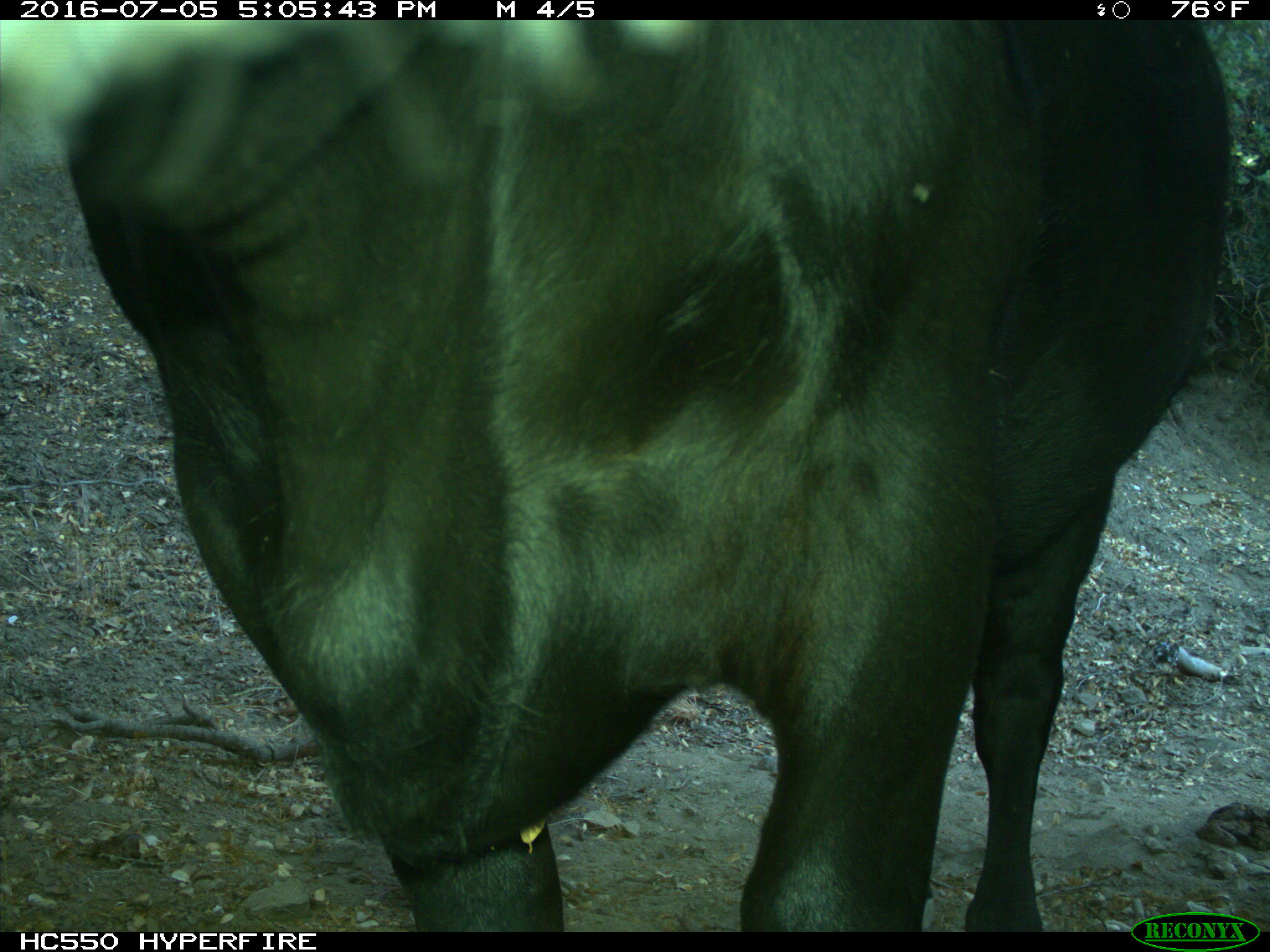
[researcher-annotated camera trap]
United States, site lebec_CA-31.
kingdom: Animalia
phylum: Chordata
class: Mammalia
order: Artiodactyla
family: Bovidae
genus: Bos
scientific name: Bos taurus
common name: domestic cow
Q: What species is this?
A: Bos taurus (domestic cow).